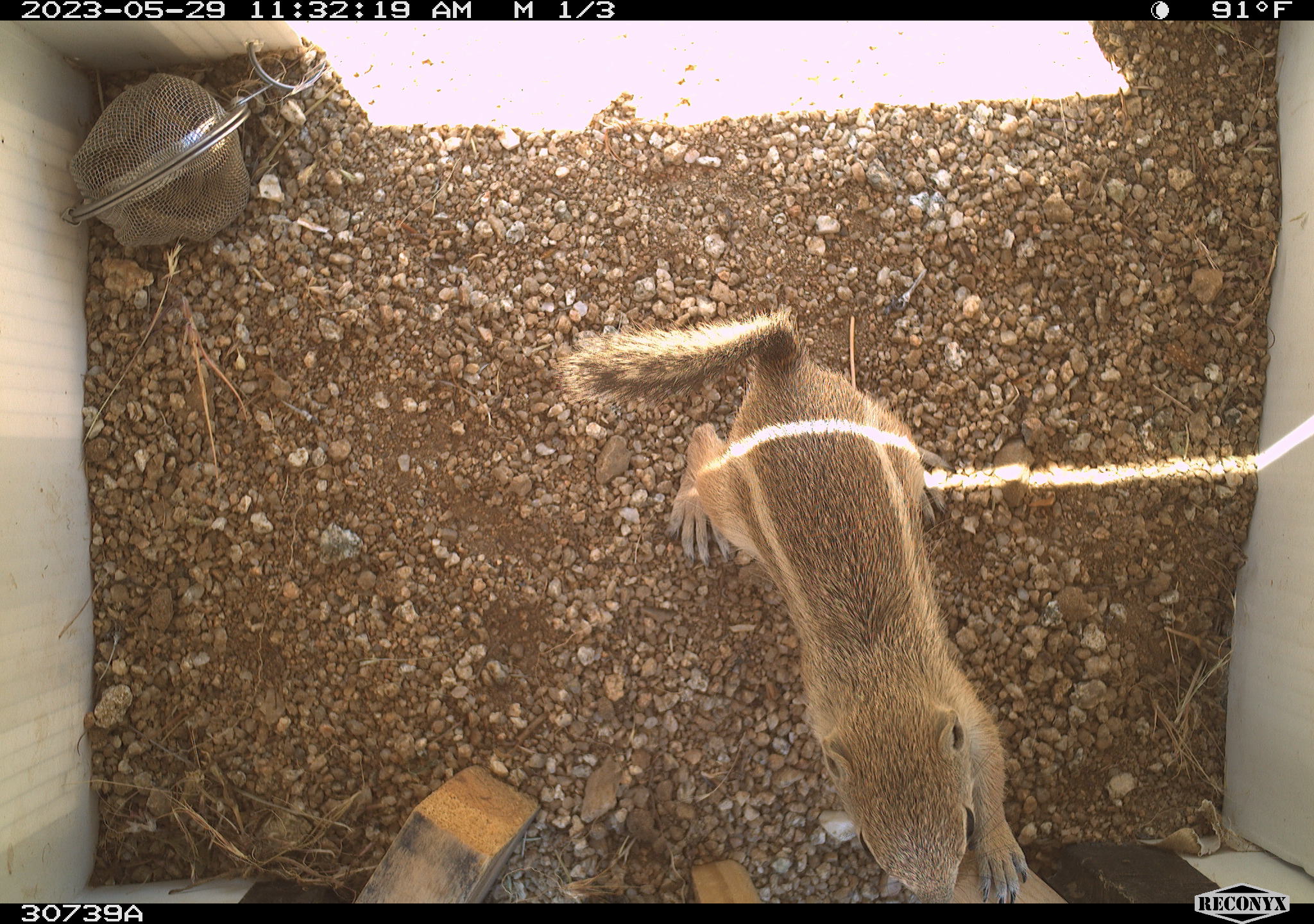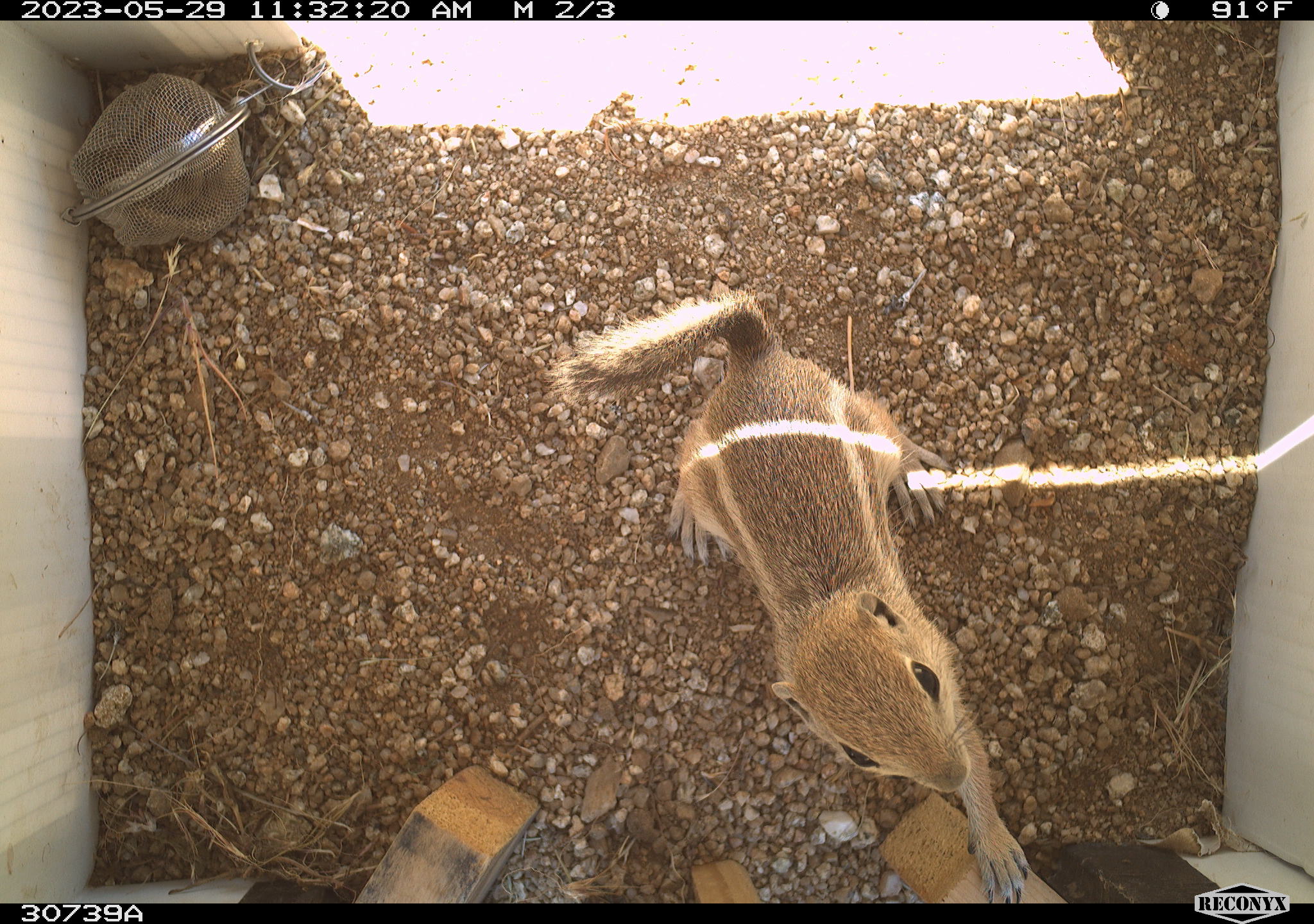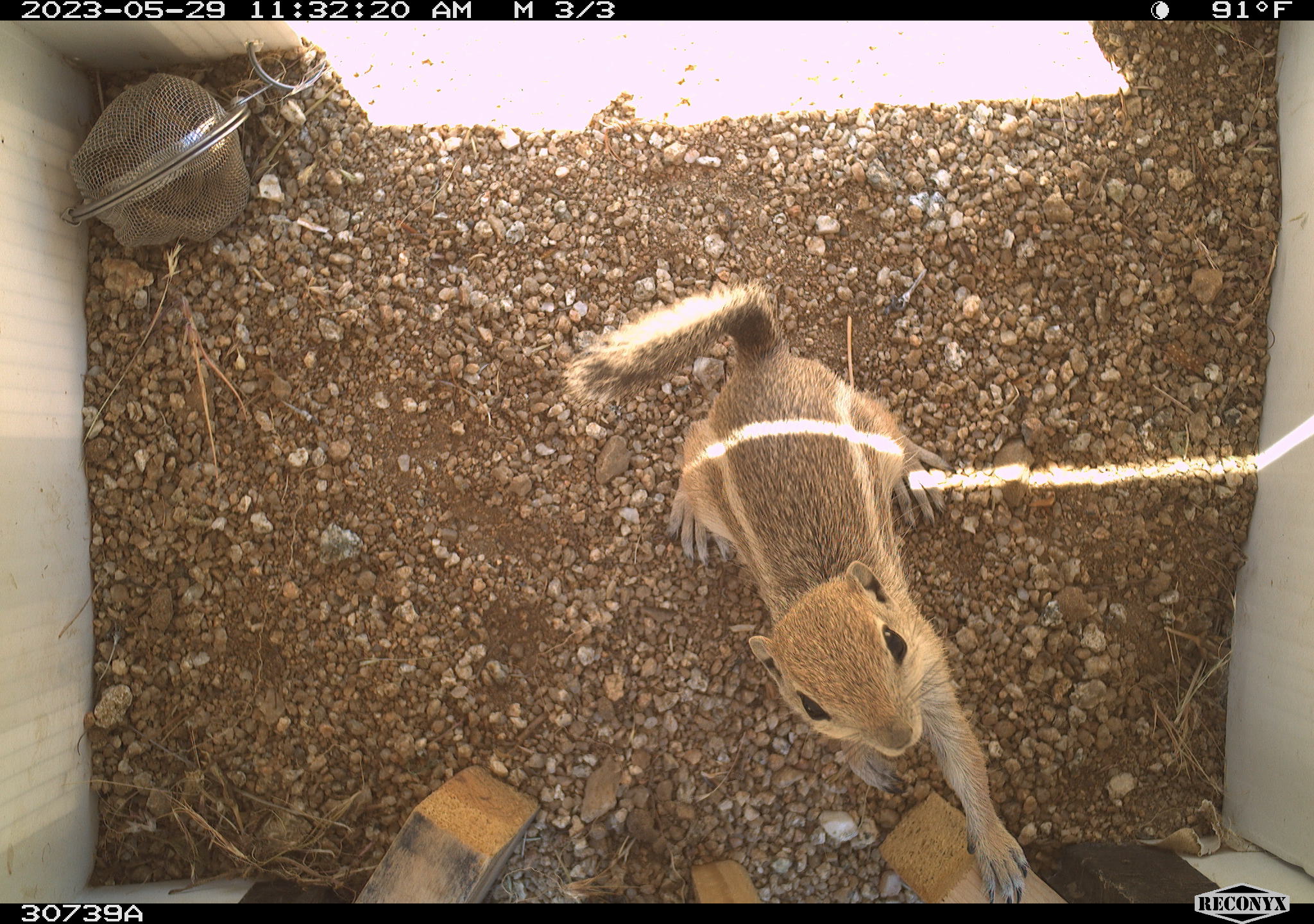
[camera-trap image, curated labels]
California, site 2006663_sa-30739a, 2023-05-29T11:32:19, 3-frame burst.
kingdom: Animalia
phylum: Chordata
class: Mammalia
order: Rodentia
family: Sciuridae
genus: Ammospermophilus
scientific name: Ammospermophilus leucurus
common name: white-tailed antelope squirrel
White-tailed antelope squirrel (Ammospermophilus leucurus).